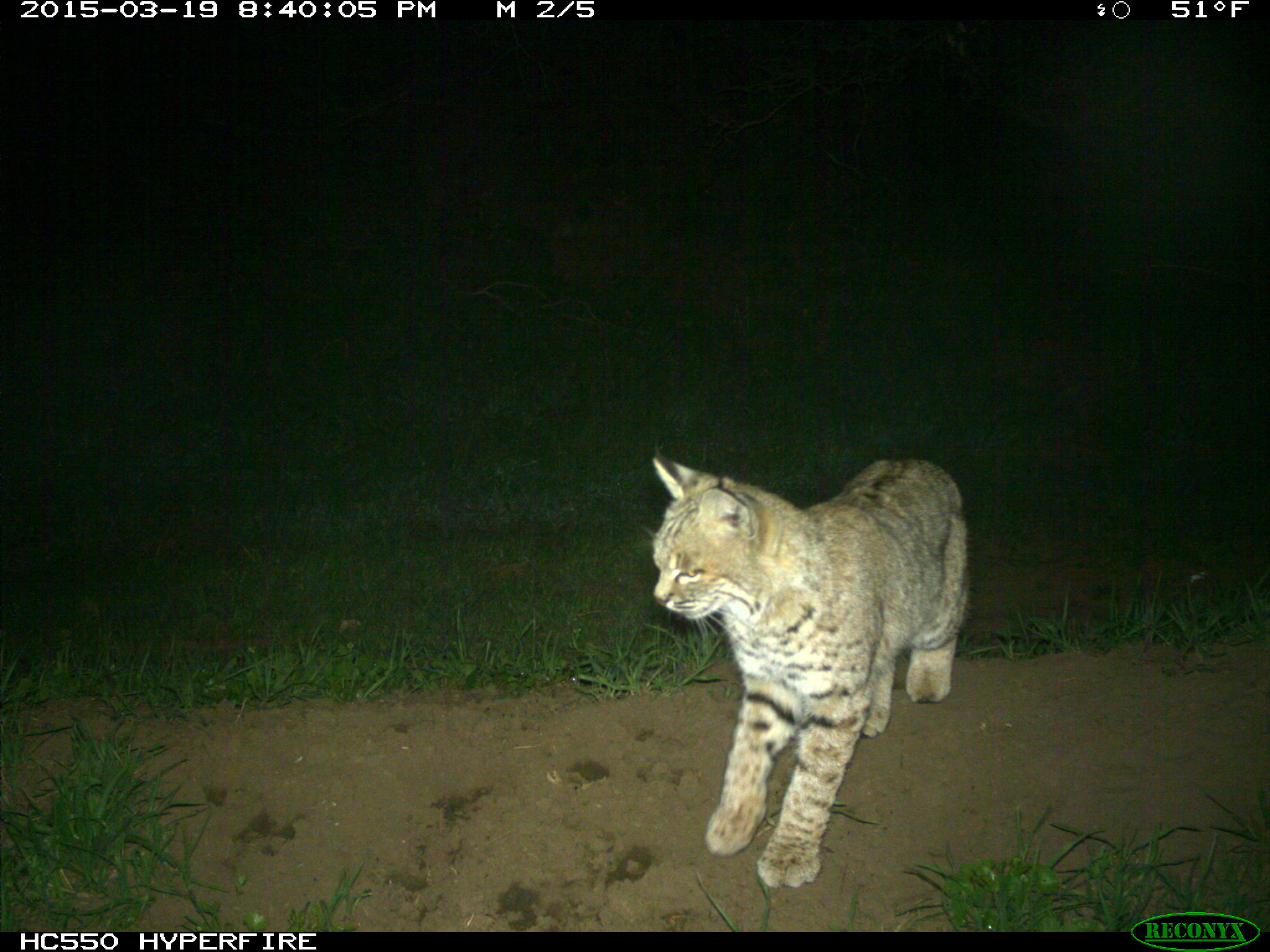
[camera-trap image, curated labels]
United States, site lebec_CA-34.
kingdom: Animalia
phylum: Chordata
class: Mammalia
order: Carnivora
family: Felidae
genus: Lynx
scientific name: Lynx rufus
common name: bobcat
Lynx rufus (bobcat).